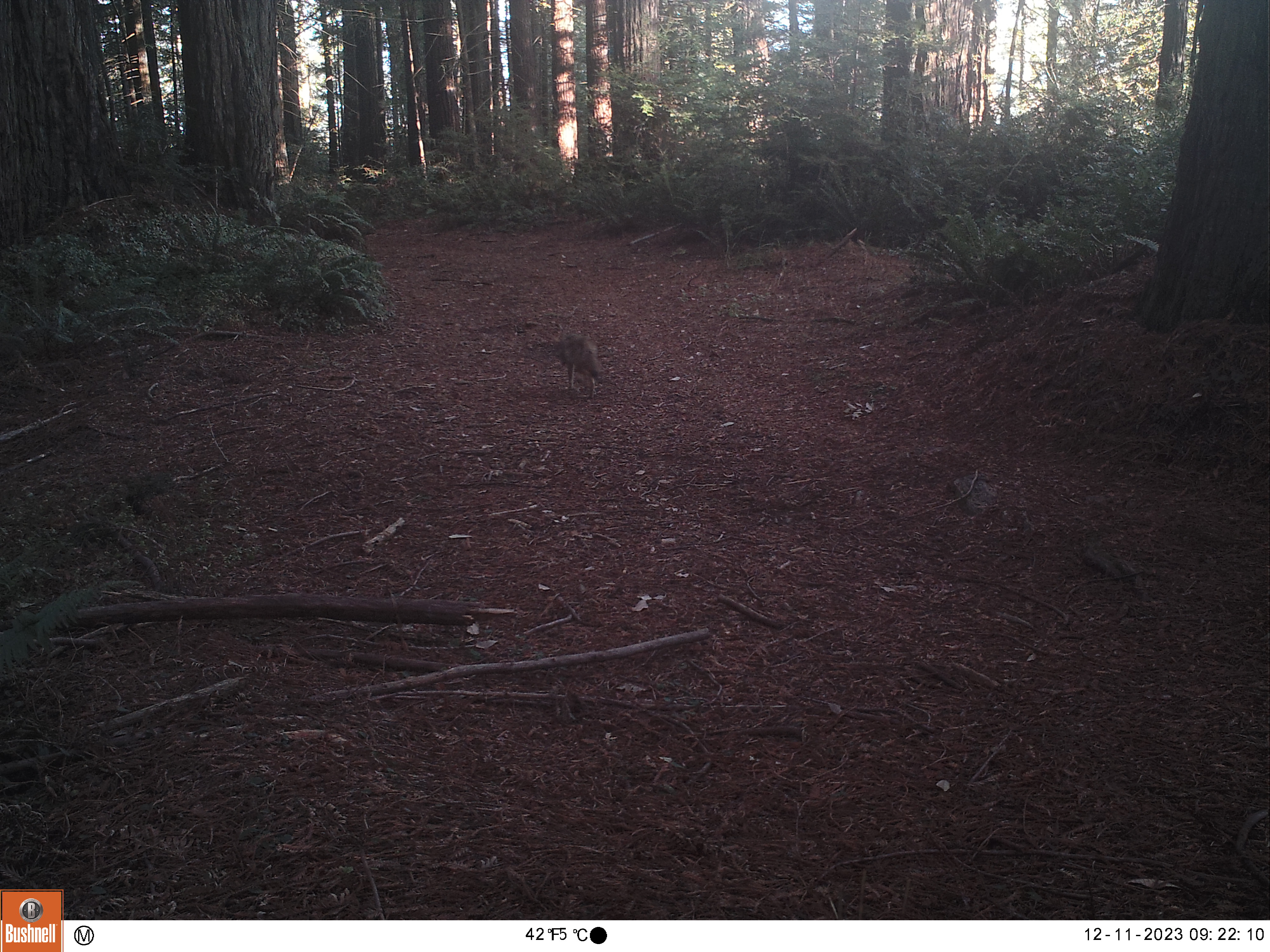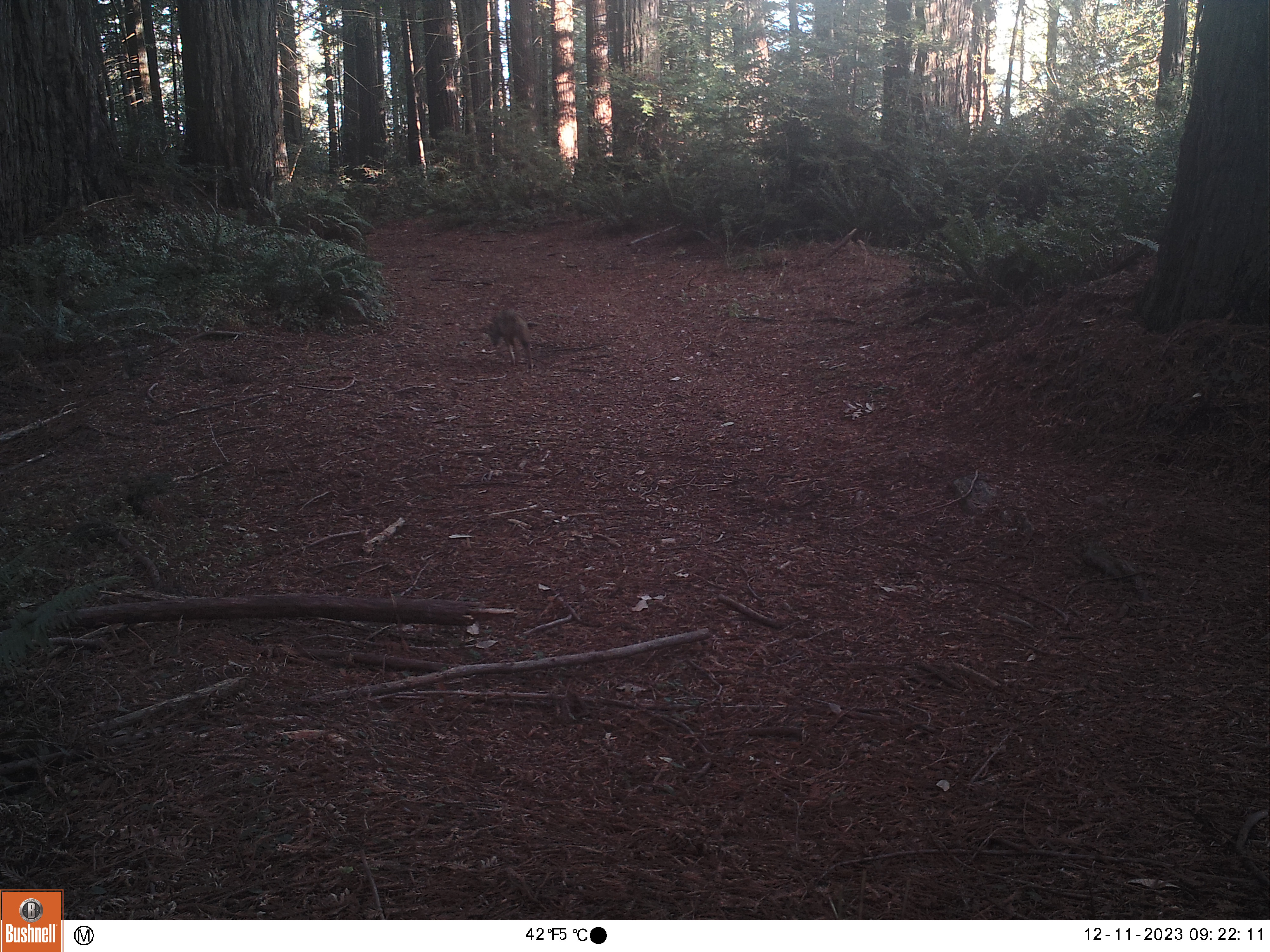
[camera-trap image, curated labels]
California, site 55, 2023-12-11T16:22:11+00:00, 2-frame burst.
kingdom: Animalia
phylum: Chordata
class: Mammalia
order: Carnivora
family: Canidae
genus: Canis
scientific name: Canis latrans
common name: coyote